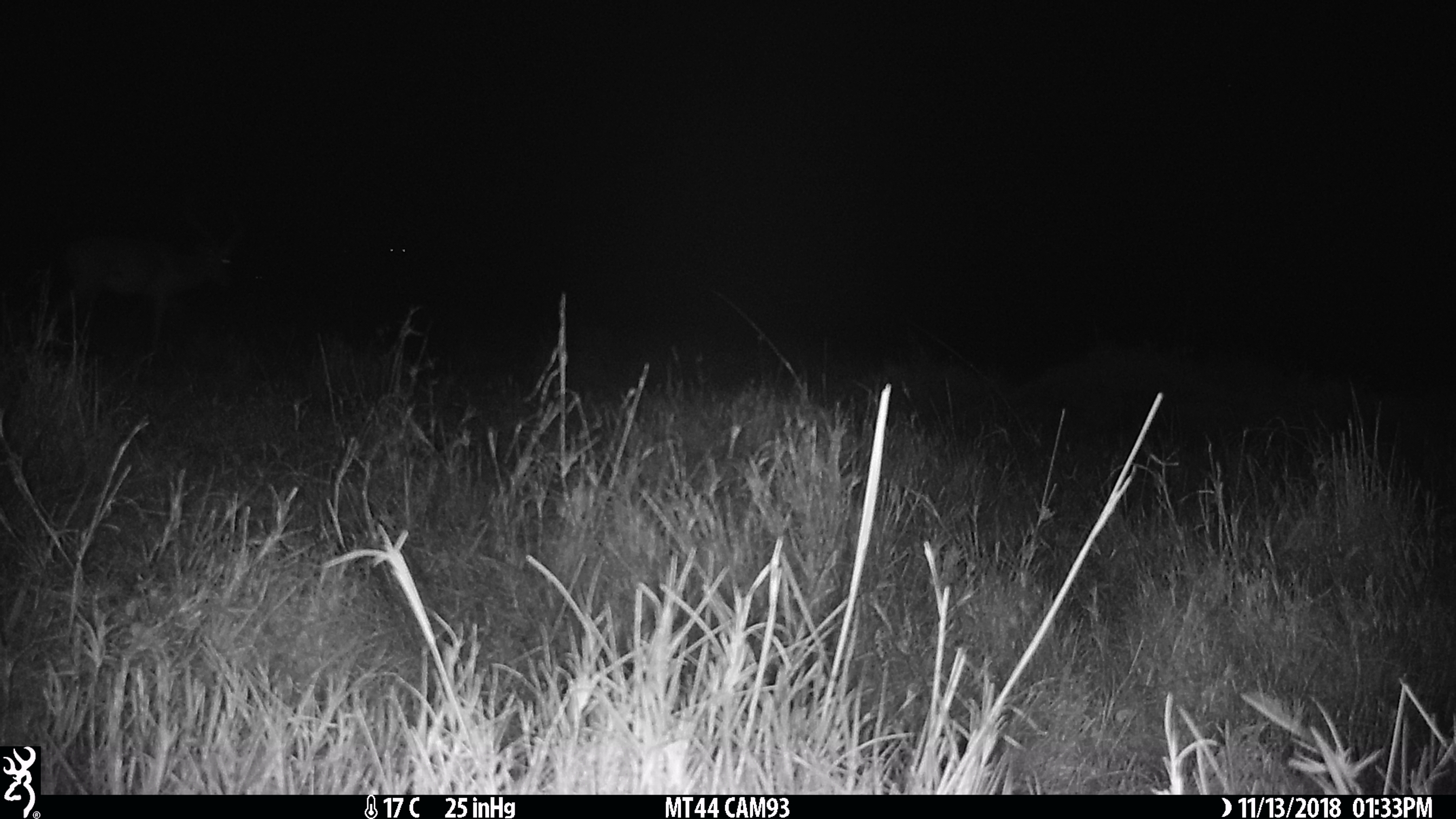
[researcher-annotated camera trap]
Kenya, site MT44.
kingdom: Animalia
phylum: Chordata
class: Mammalia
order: Artiodactyla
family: Bovidae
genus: Aepyceros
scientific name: Aepyceros melampus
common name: impala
Impala (Aepyceros melampus).